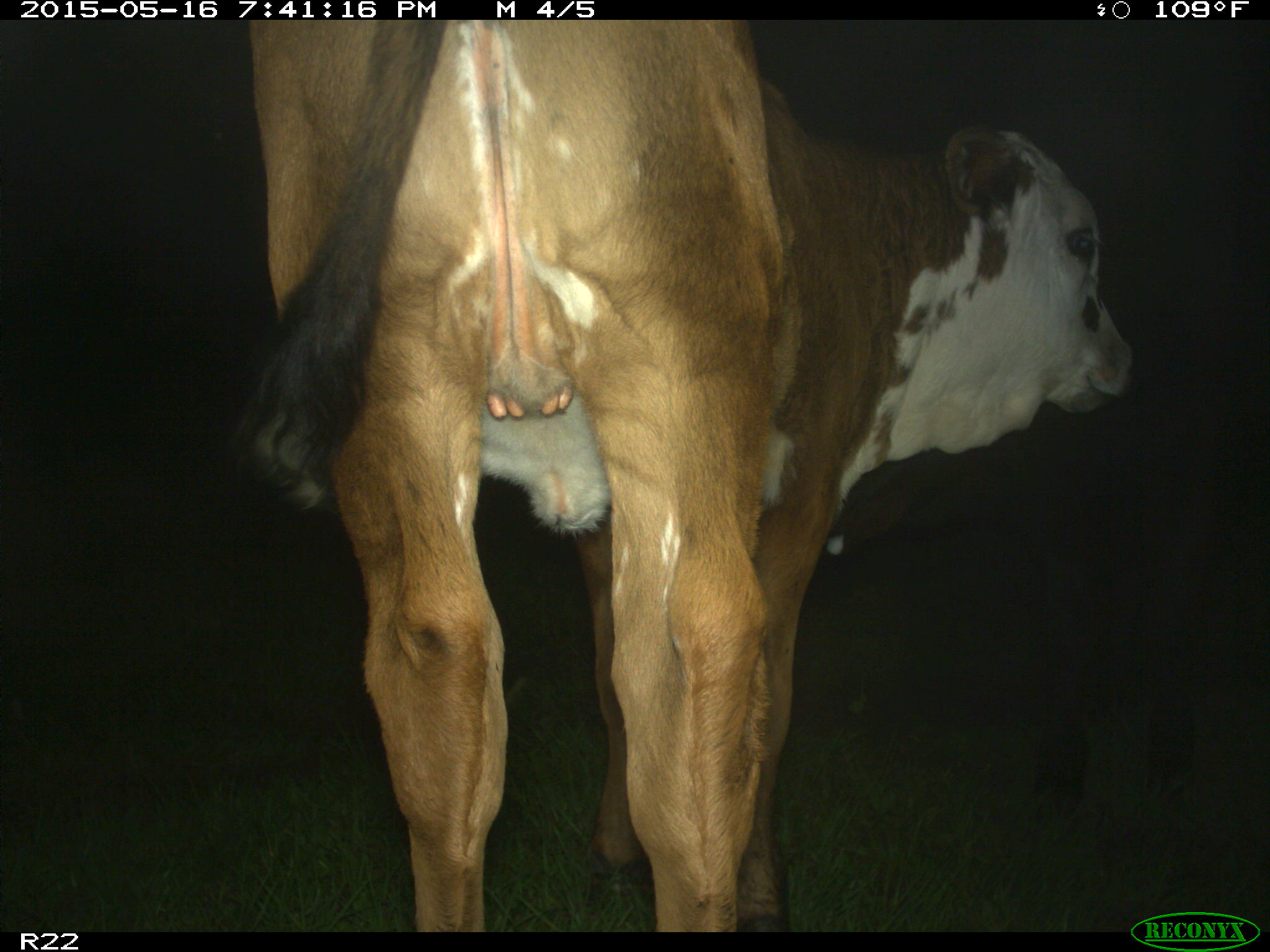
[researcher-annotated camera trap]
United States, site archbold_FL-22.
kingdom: Animalia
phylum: Chordata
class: Mammalia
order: Artiodactyla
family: Bovidae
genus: Bos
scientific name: Bos taurus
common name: domestic cow